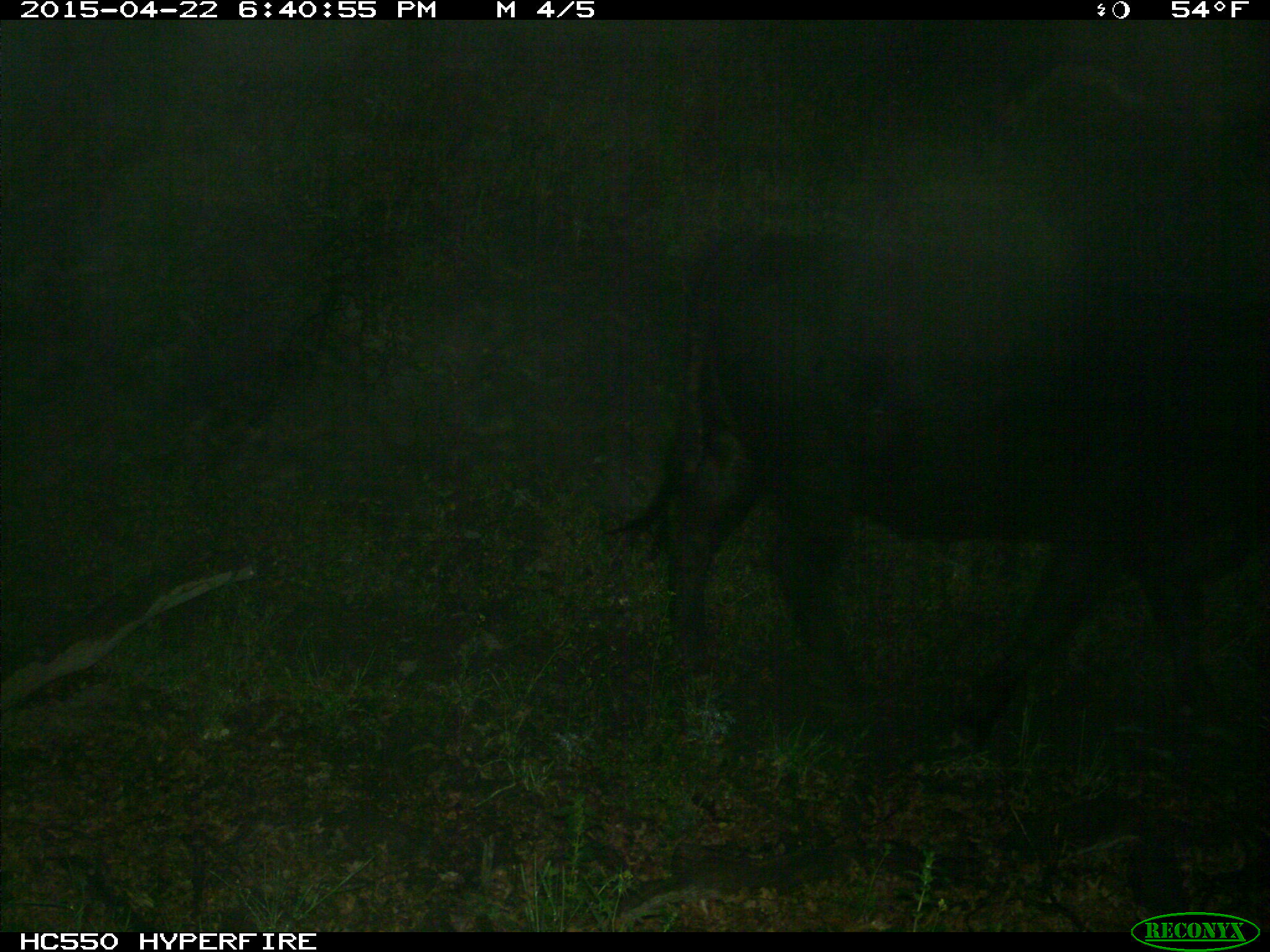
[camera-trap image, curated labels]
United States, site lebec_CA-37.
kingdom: Animalia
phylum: Chordata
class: Mammalia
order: Artiodactyla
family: Bovidae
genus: Bos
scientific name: Bos taurus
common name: domestic cow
Bos taurus (domestic cow).